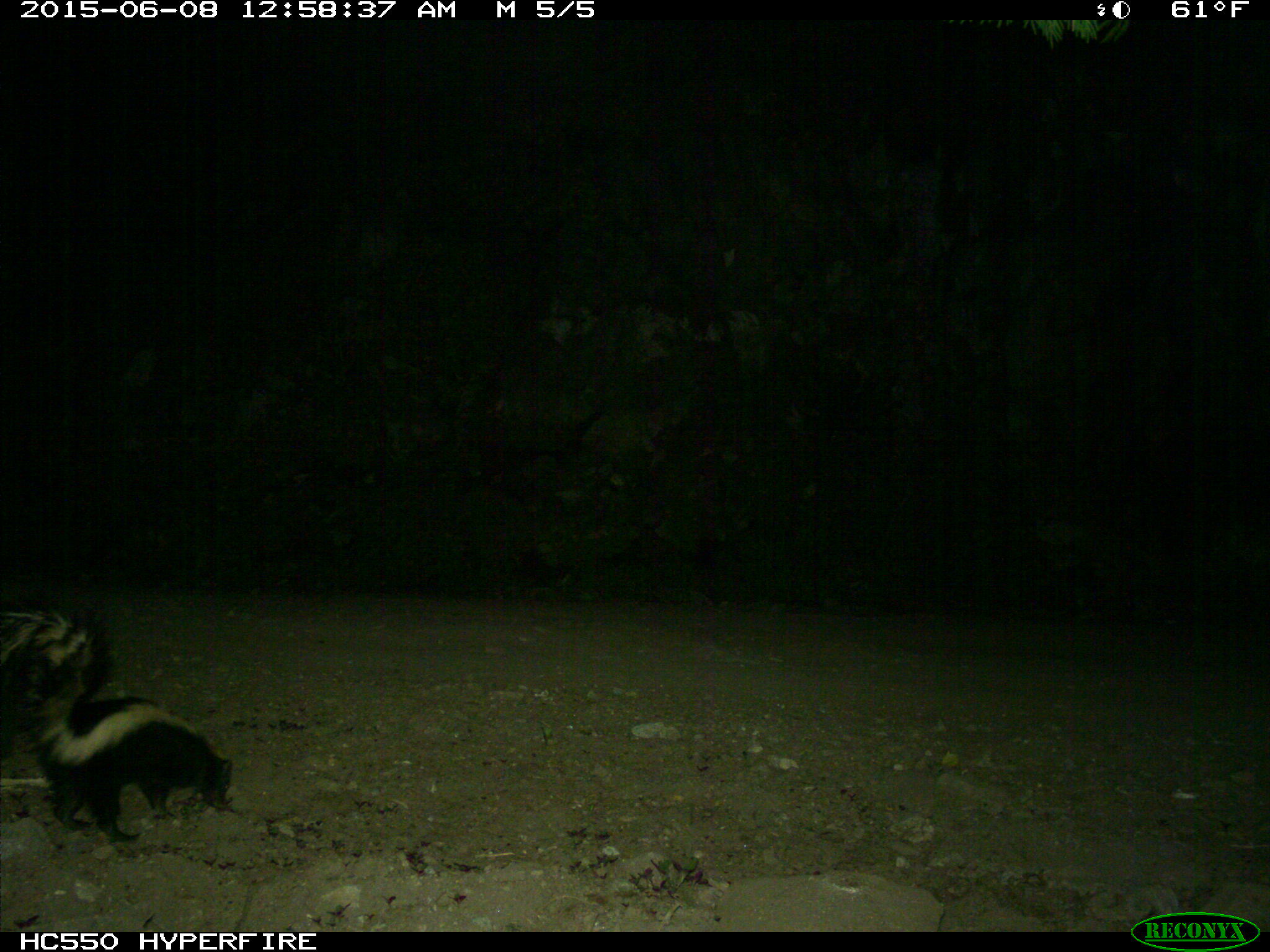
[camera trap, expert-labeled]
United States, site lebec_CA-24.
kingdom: Animalia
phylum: Chordata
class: Mammalia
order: Carnivora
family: Mephitidae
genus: Mephitis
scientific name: Mephitis mephitis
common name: striped skunk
Mephitis mephitis (striped skunk).